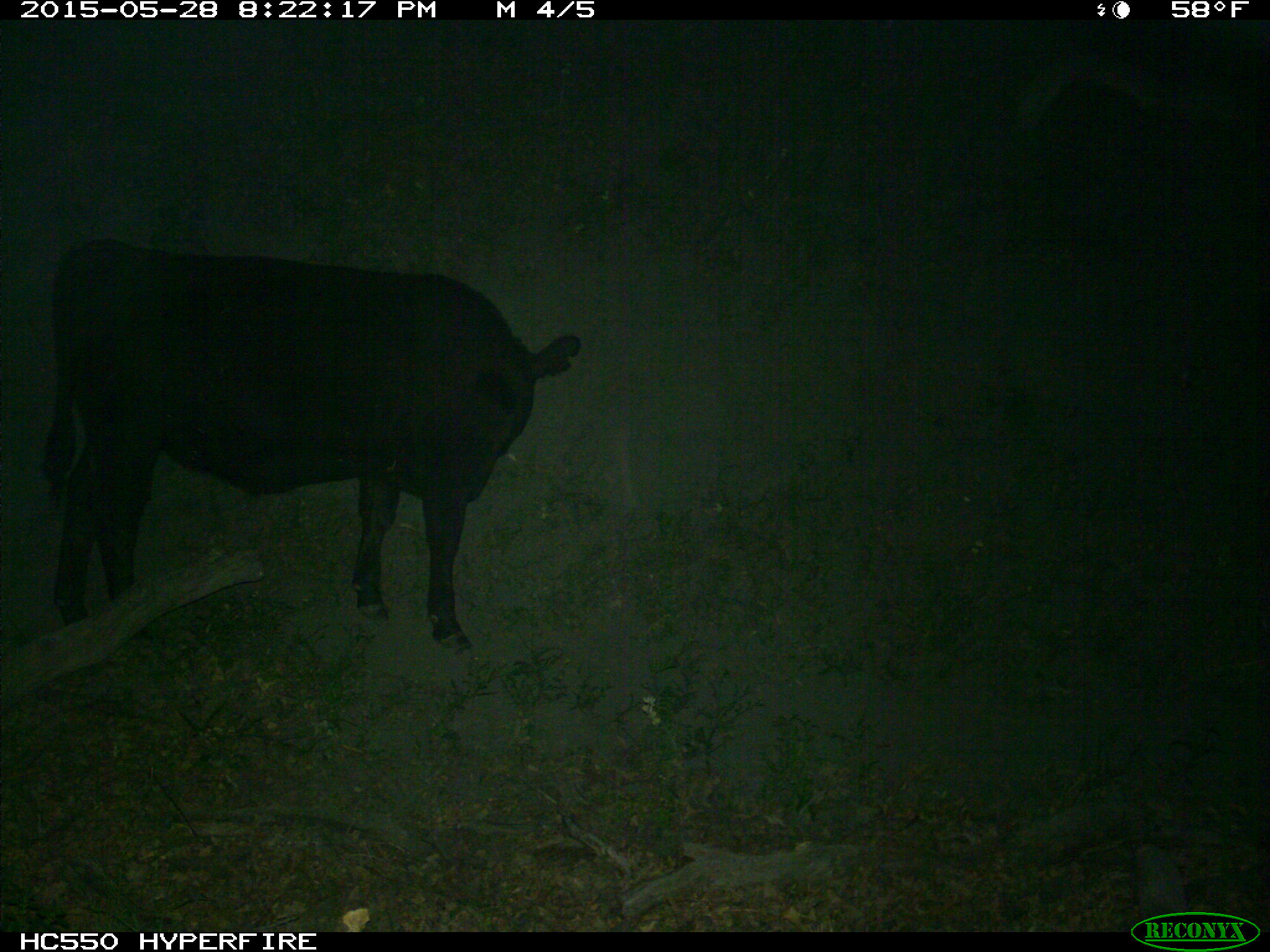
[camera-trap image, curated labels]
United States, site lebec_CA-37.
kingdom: Animalia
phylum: Chordata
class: Mammalia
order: Artiodactyla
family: Bovidae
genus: Bos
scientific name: Bos taurus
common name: domestic cow